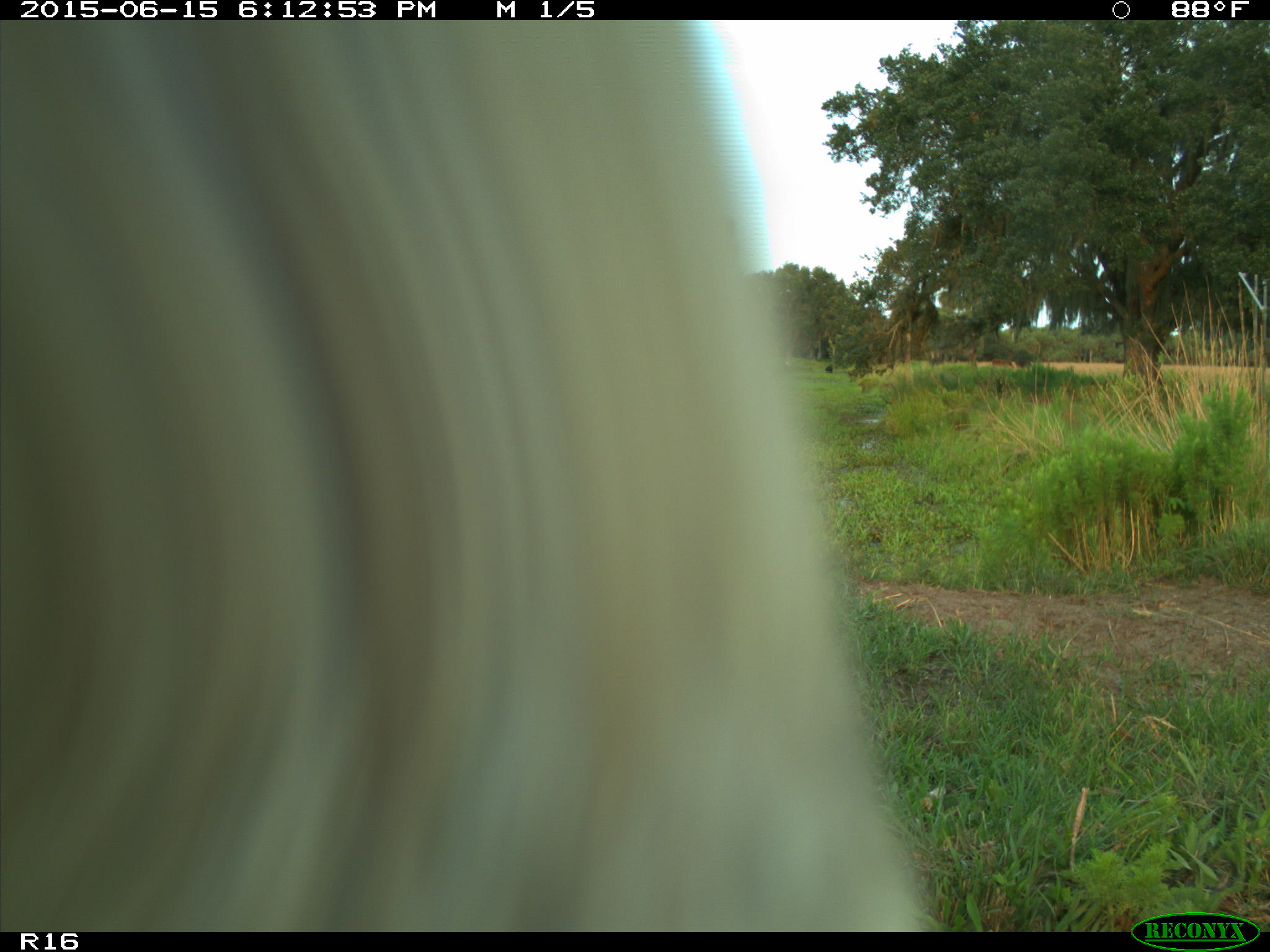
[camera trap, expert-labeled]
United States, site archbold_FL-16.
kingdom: Animalia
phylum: Chordata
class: Mammalia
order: Artiodactyla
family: Bovidae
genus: Bos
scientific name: Bos taurus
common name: domestic cow